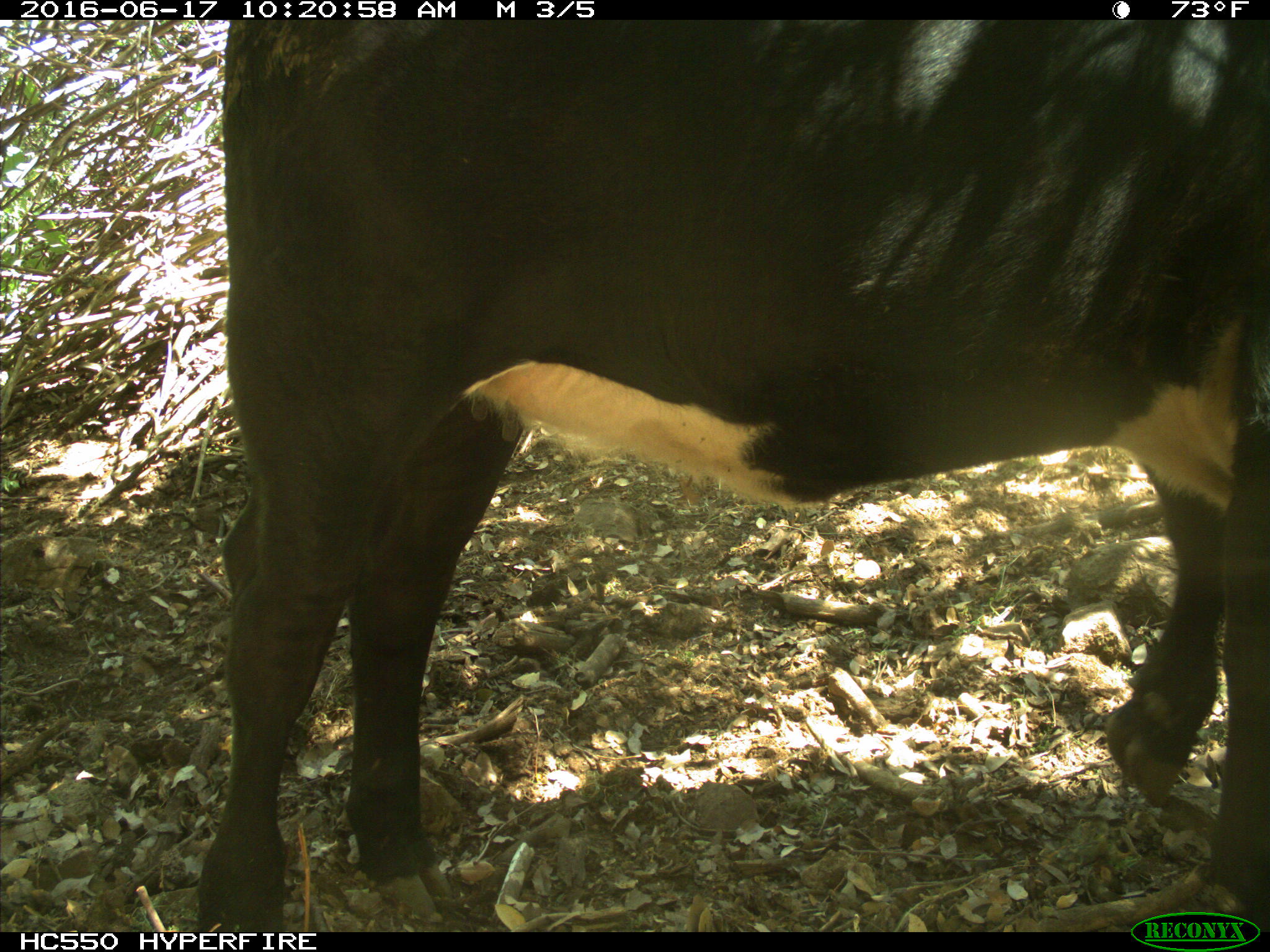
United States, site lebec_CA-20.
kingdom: Animalia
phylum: Chordata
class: Mammalia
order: Artiodactyla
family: Bovidae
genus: Bos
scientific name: Bos taurus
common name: domestic cow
Bos taurus (domestic cow).